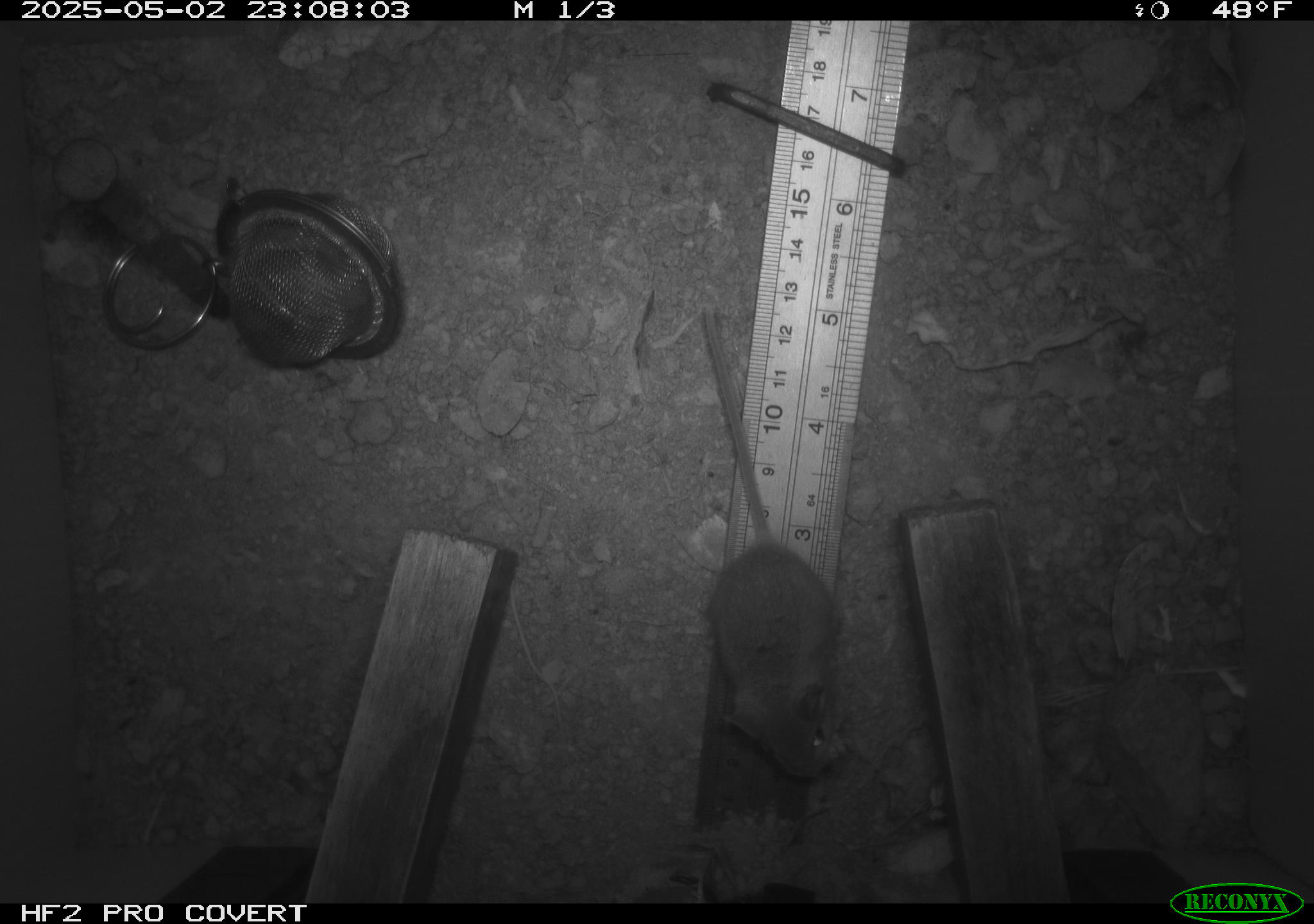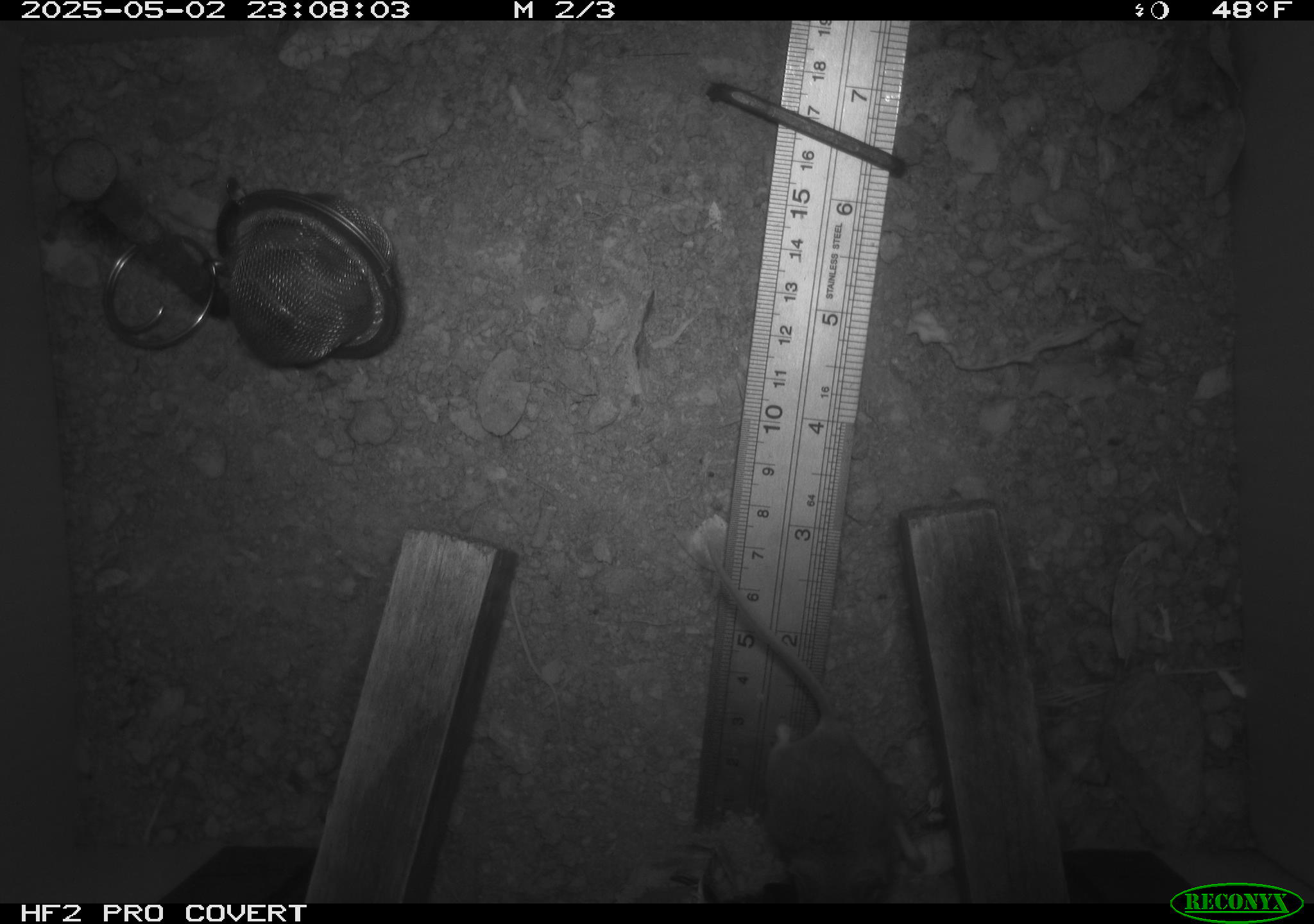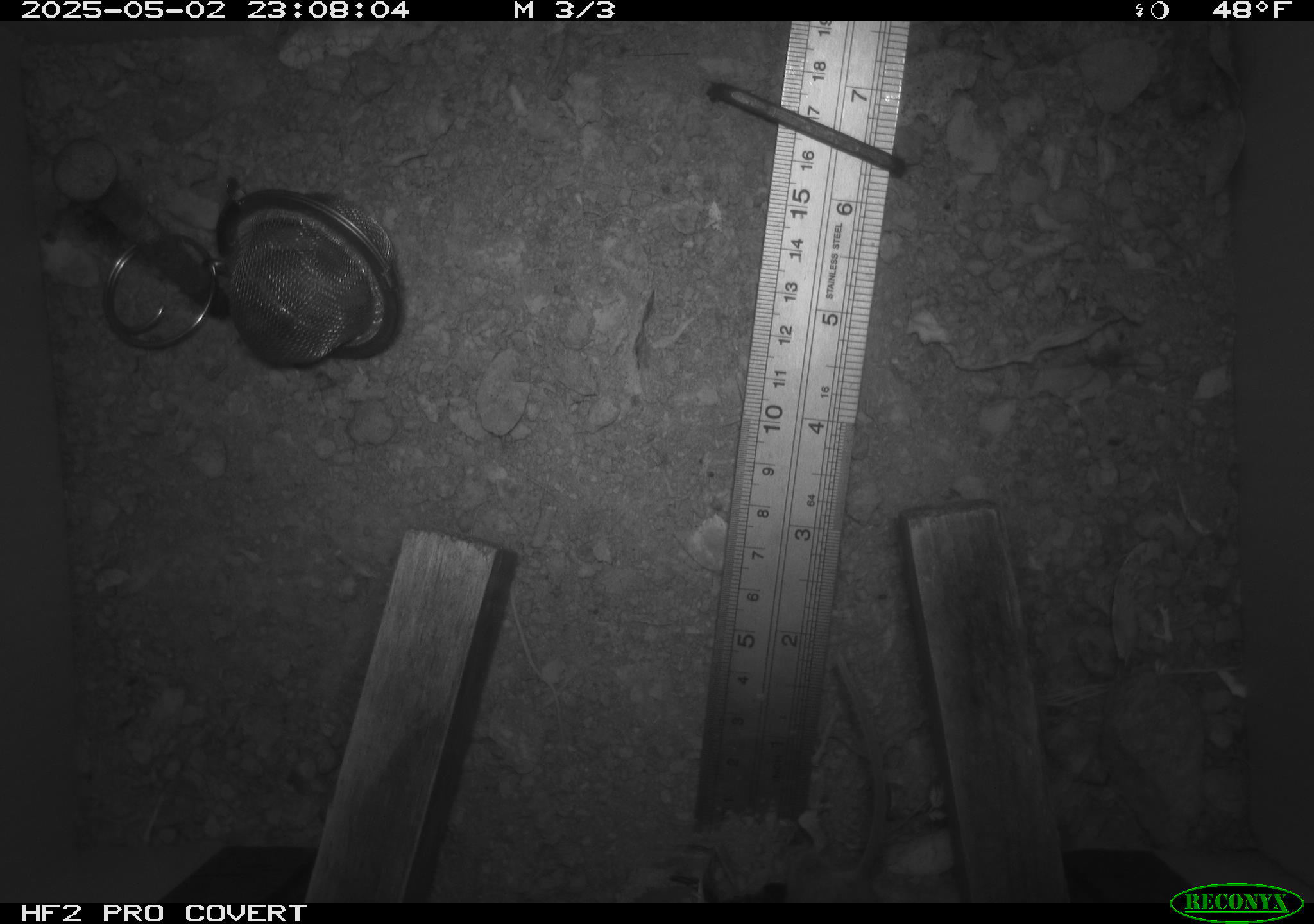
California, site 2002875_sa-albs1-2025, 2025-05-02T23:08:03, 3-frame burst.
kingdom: Animalia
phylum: Chordata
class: Mammalia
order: Rodentia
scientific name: Rodentia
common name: mouse species